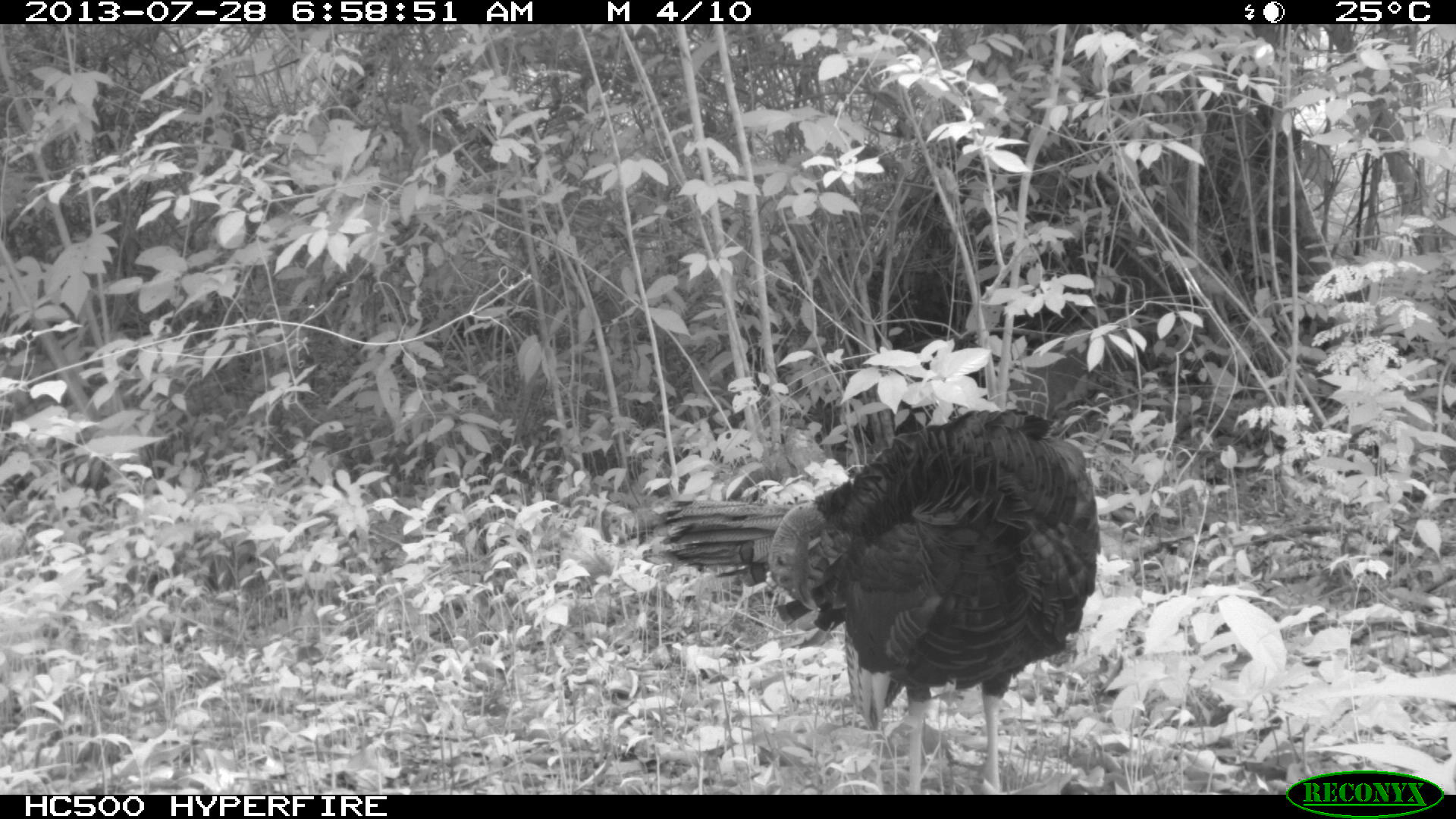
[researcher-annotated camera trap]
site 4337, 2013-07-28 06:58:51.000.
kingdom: Animalia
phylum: Chordata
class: Aves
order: Galliformes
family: Phasianidae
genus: Meleagris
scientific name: Meleagris ocellata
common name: ocellated turkey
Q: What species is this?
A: Meleagris ocellata (ocellated turkey).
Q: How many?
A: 1.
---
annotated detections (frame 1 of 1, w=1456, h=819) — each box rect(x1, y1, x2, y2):
meleagris ocellata: rect(659, 408, 1101, 794)